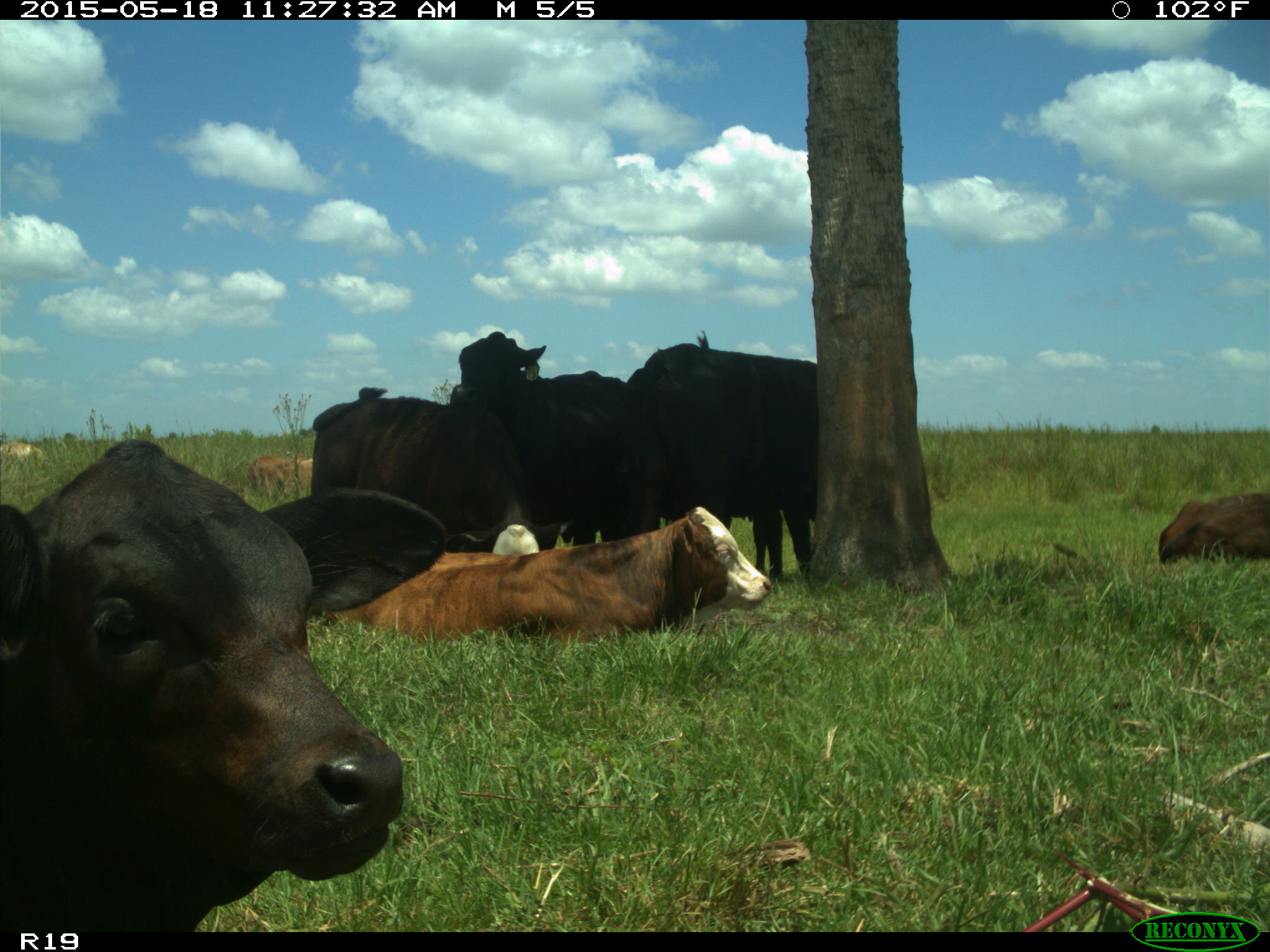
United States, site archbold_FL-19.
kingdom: Animalia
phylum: Chordata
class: Mammalia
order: Artiodactyla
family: Bovidae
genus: Bos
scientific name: Bos taurus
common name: domestic cow